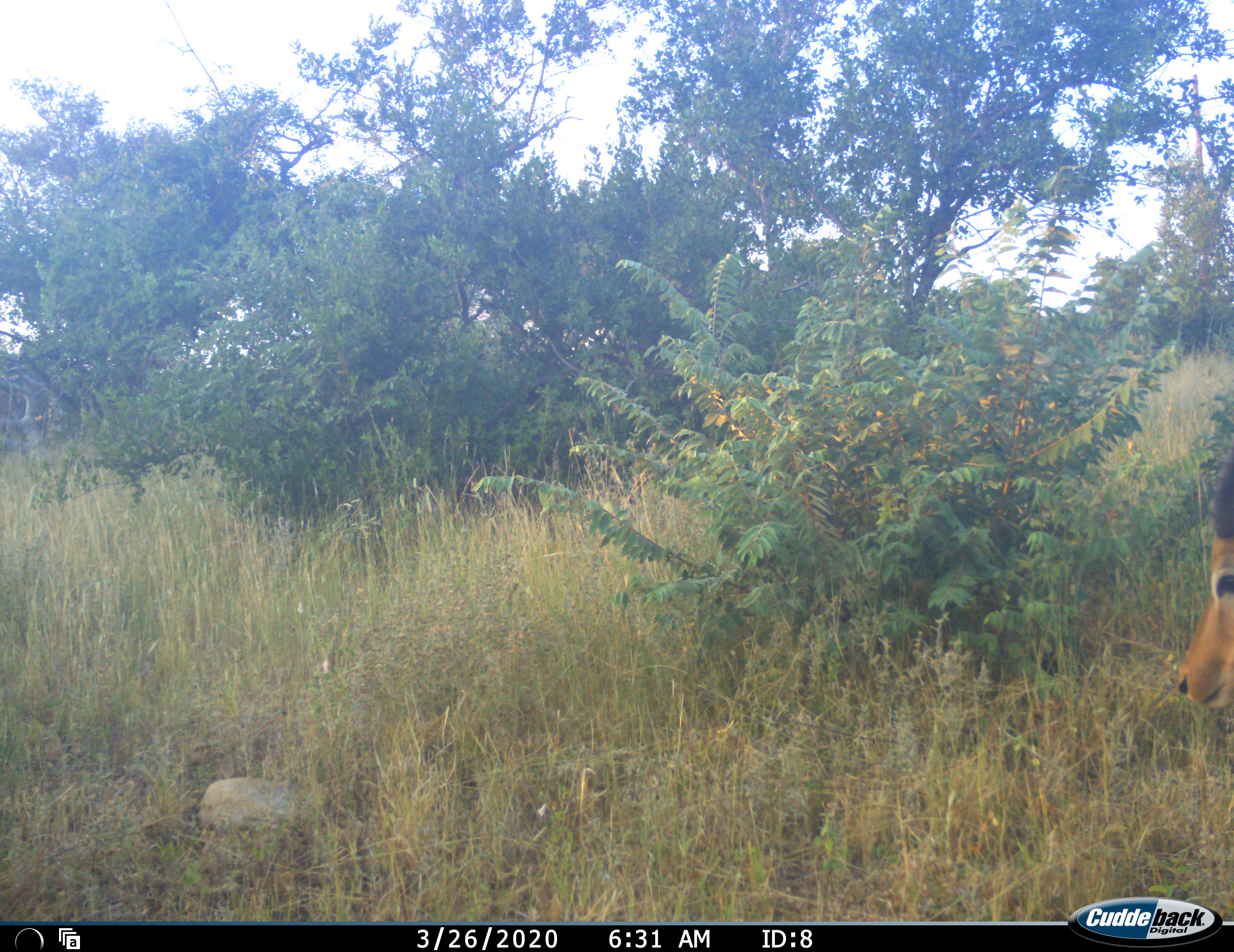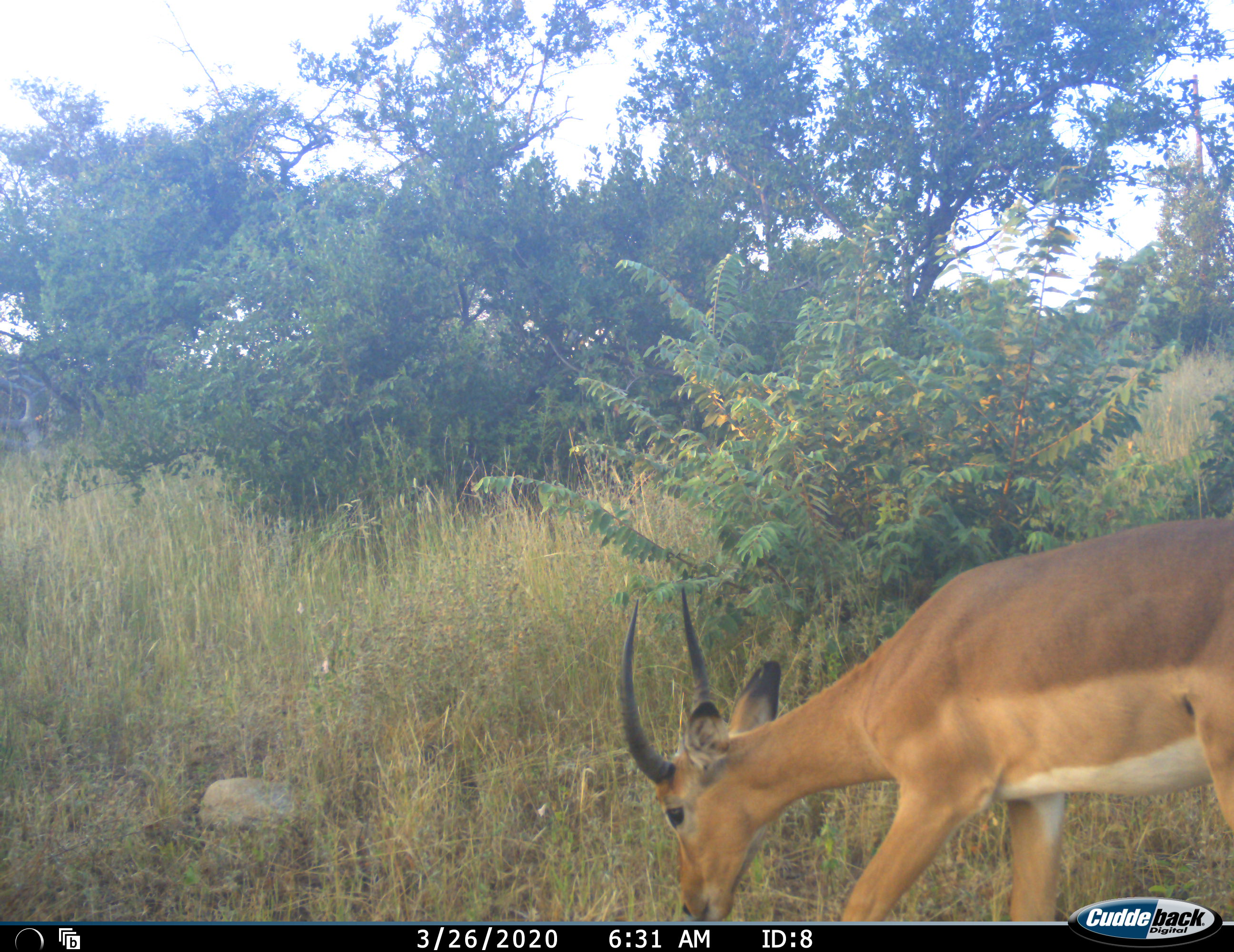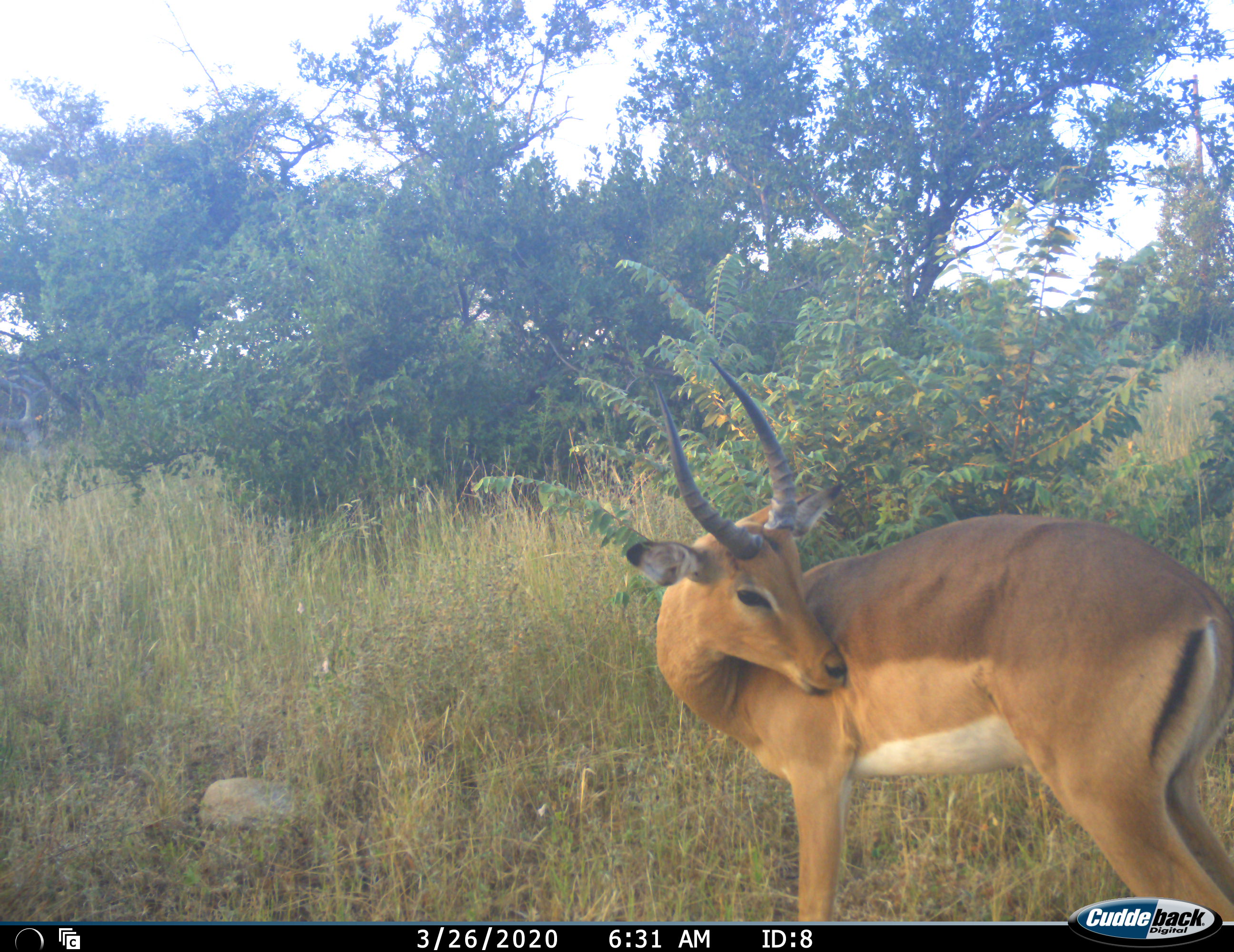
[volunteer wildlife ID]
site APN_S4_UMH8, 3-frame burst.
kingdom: Animalia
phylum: Chordata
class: Mammalia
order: Artiodactyla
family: Bovidae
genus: Aepyceros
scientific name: Aepyceros melampus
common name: impala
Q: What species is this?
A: Impala (Aepyceros melampus).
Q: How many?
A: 1.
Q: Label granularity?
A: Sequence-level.